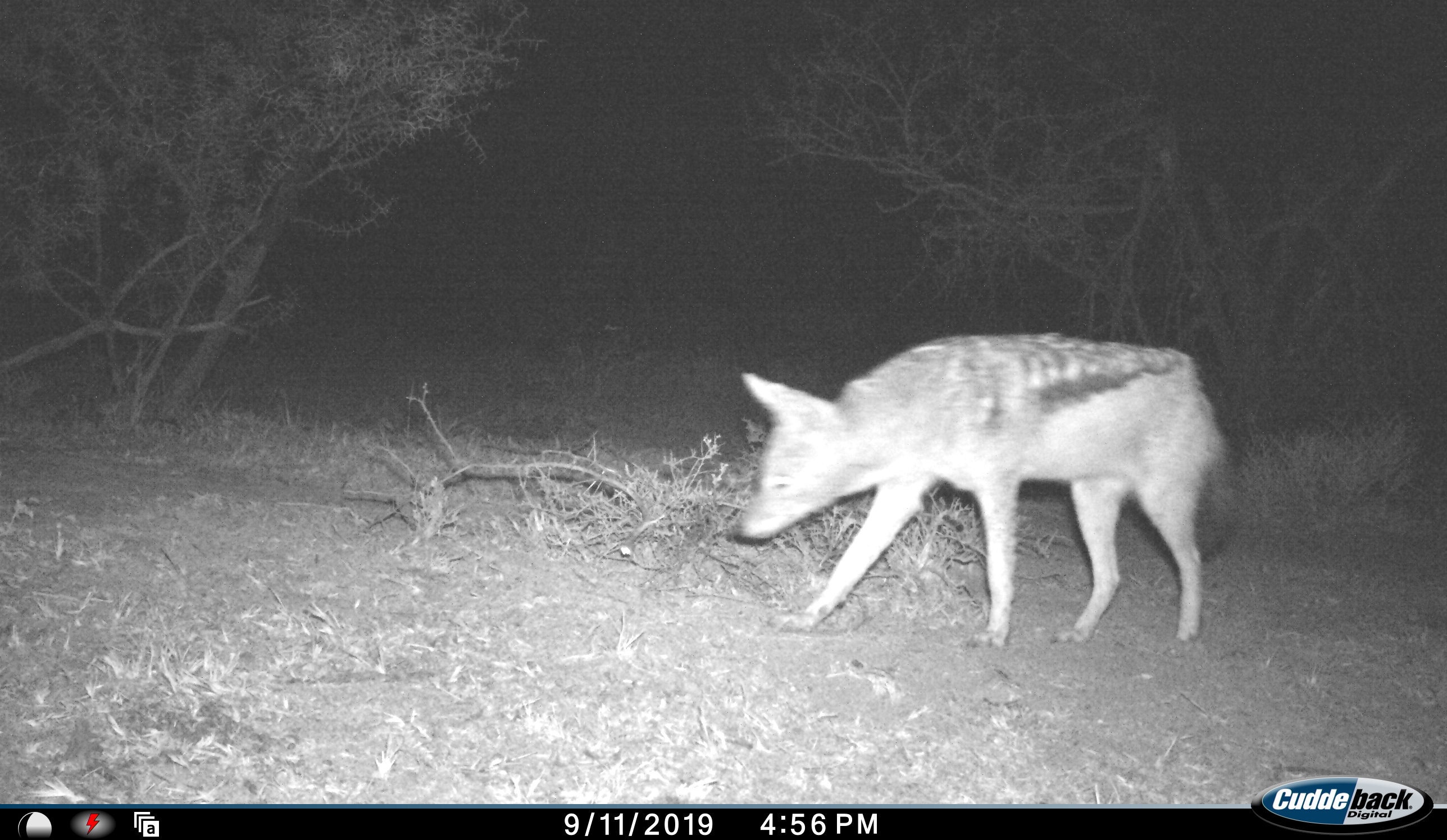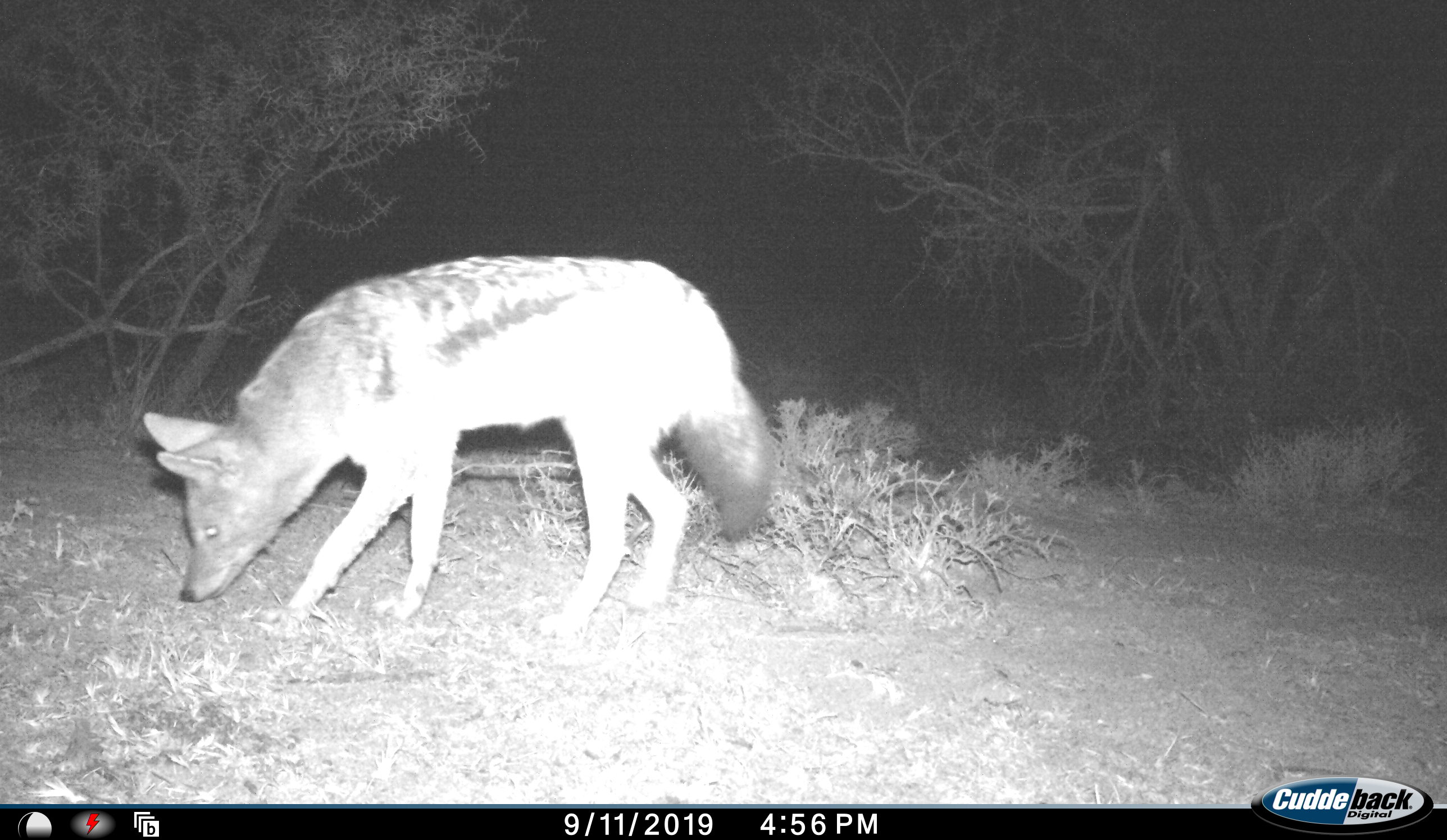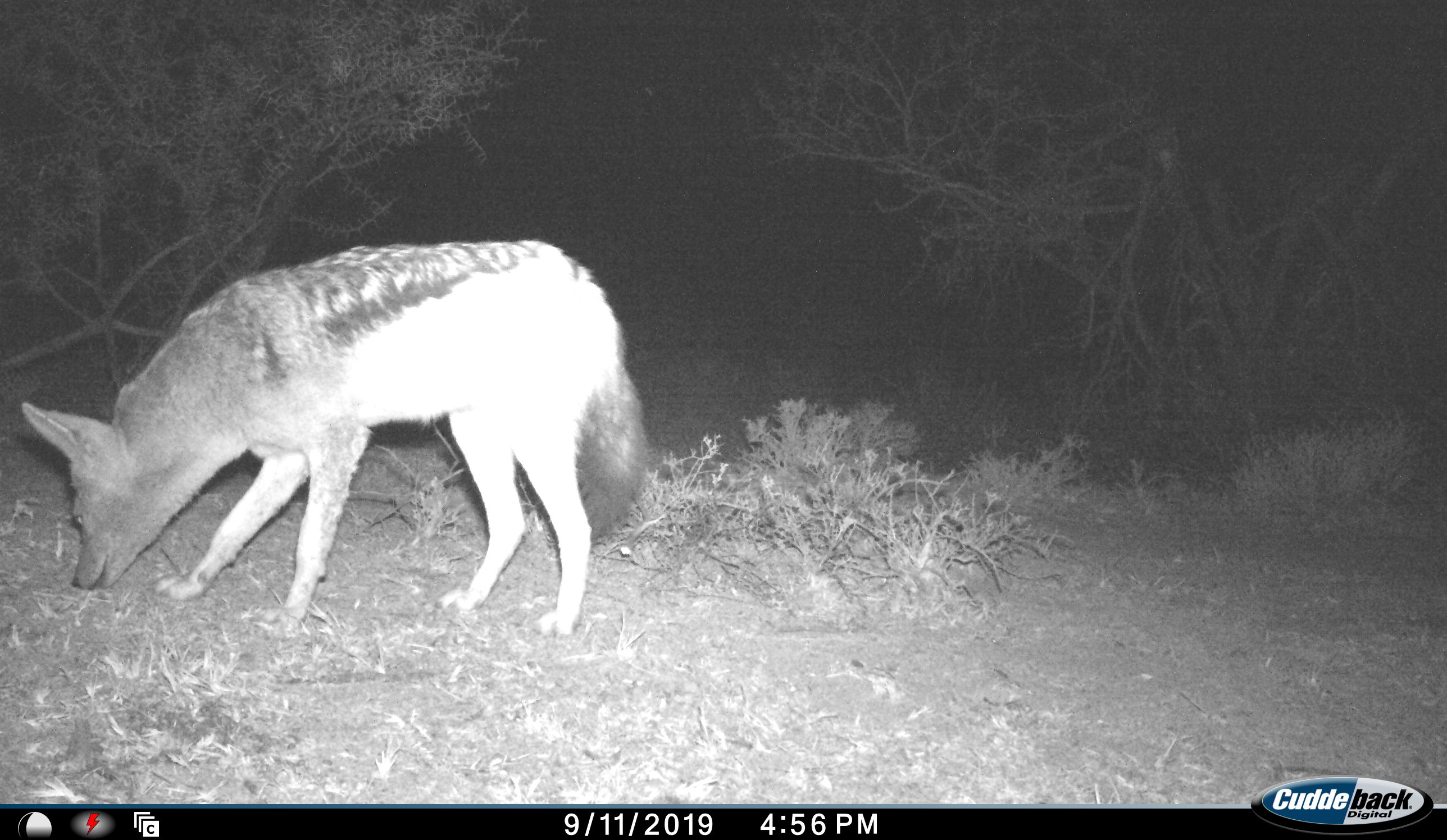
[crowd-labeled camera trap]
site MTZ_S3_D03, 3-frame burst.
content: unidentified animal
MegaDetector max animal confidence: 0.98